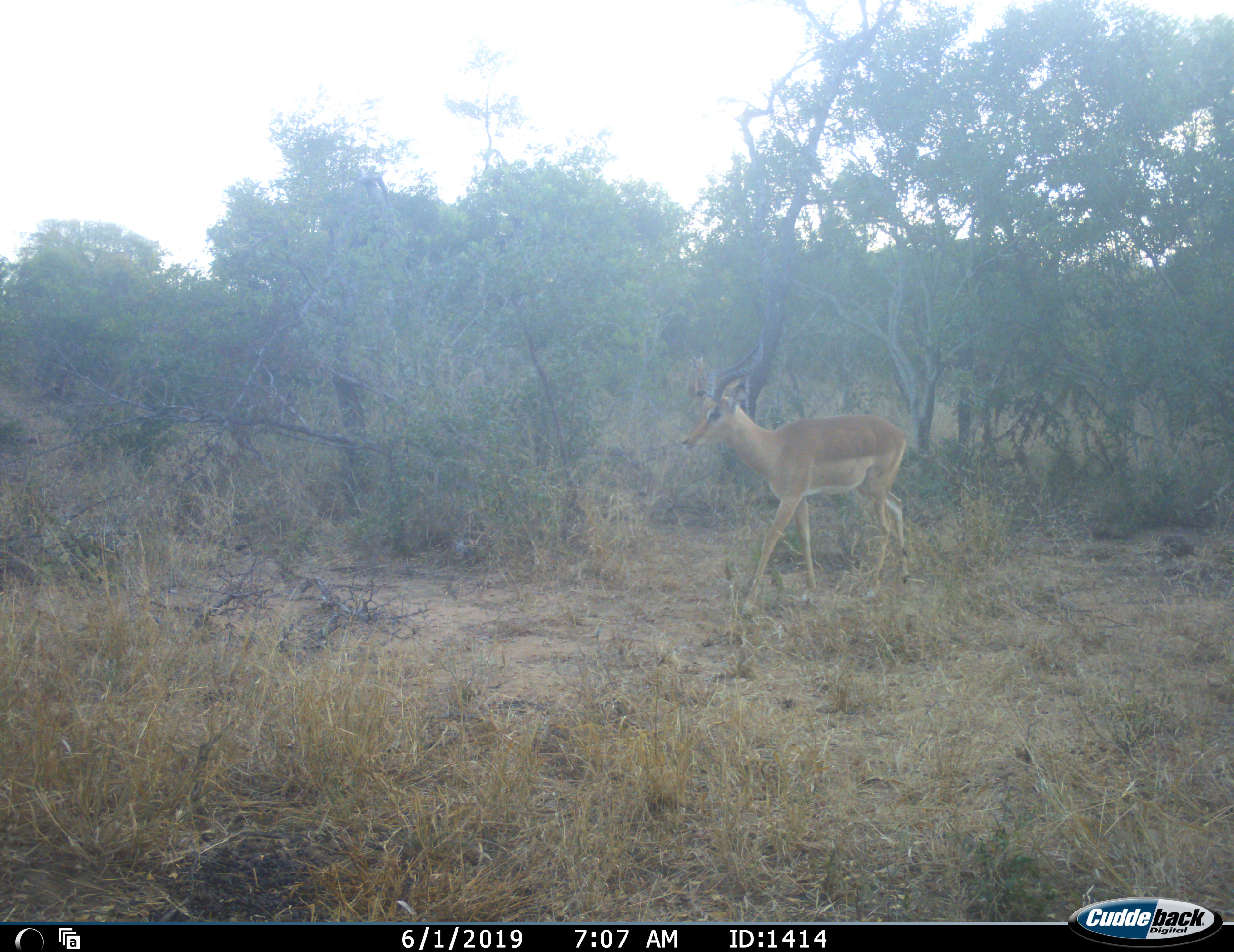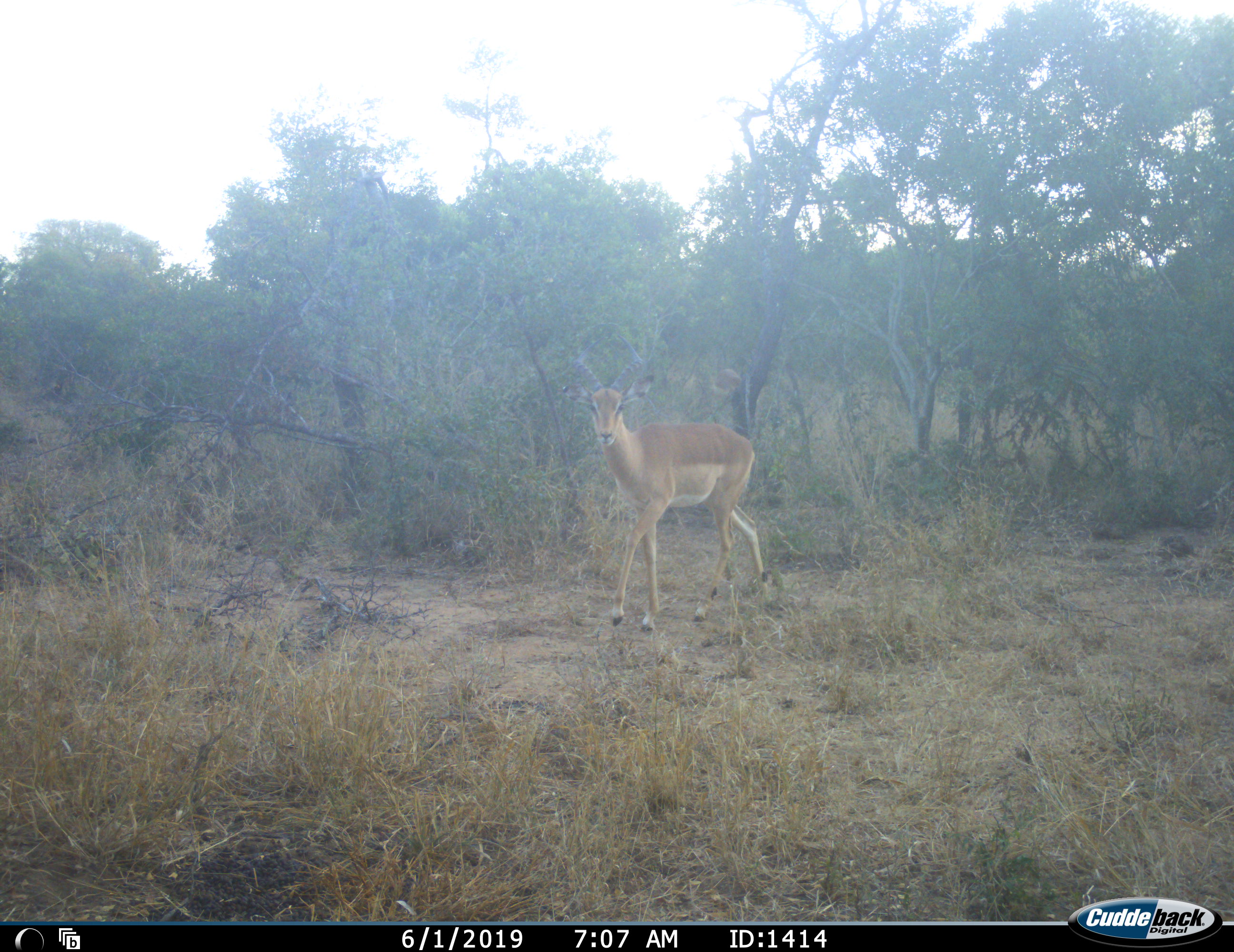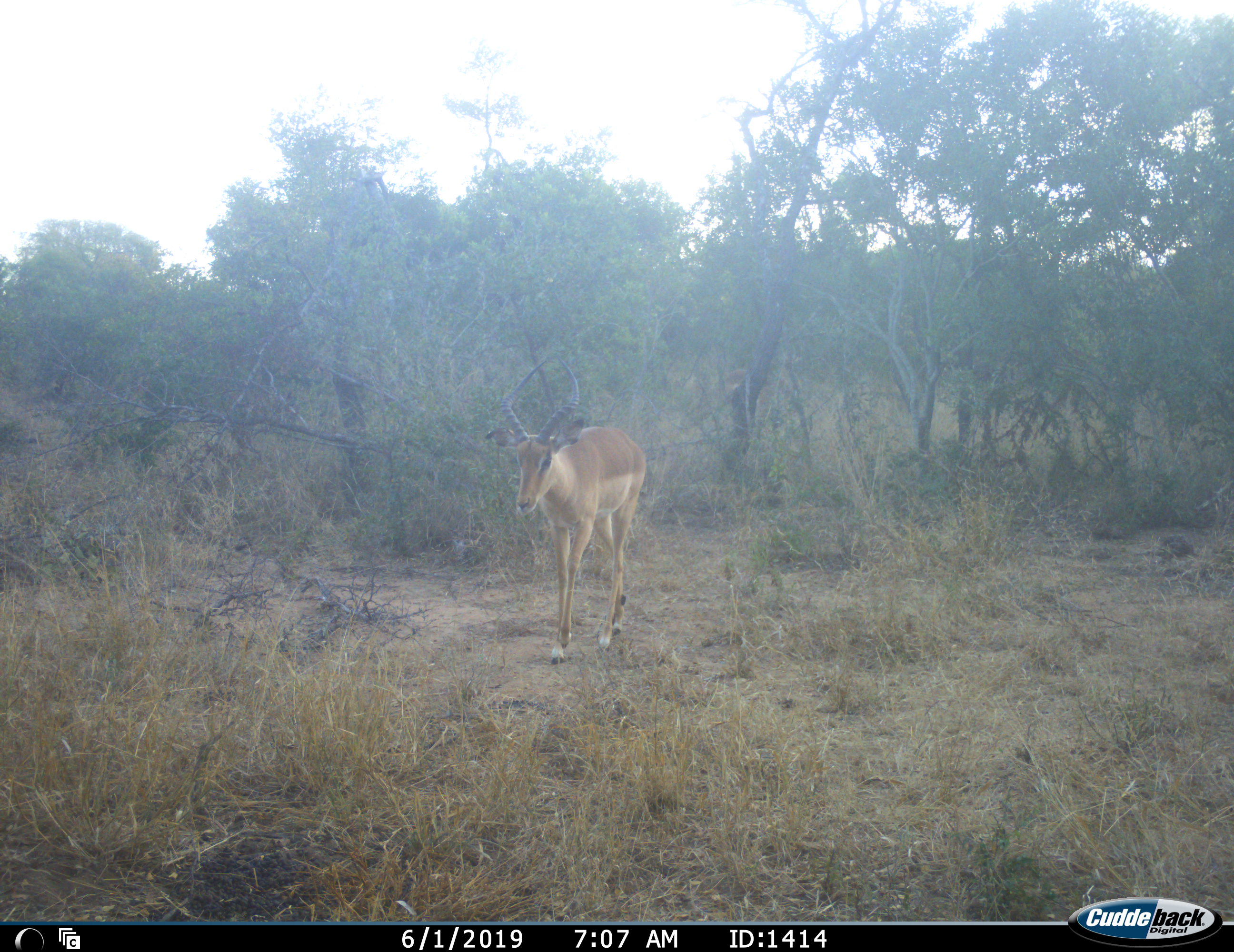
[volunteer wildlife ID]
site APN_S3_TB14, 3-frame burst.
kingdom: Animalia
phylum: Chordata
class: Mammalia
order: Artiodactyla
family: Bovidae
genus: Aepyceros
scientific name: Aepyceros melampus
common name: impala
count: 1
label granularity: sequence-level